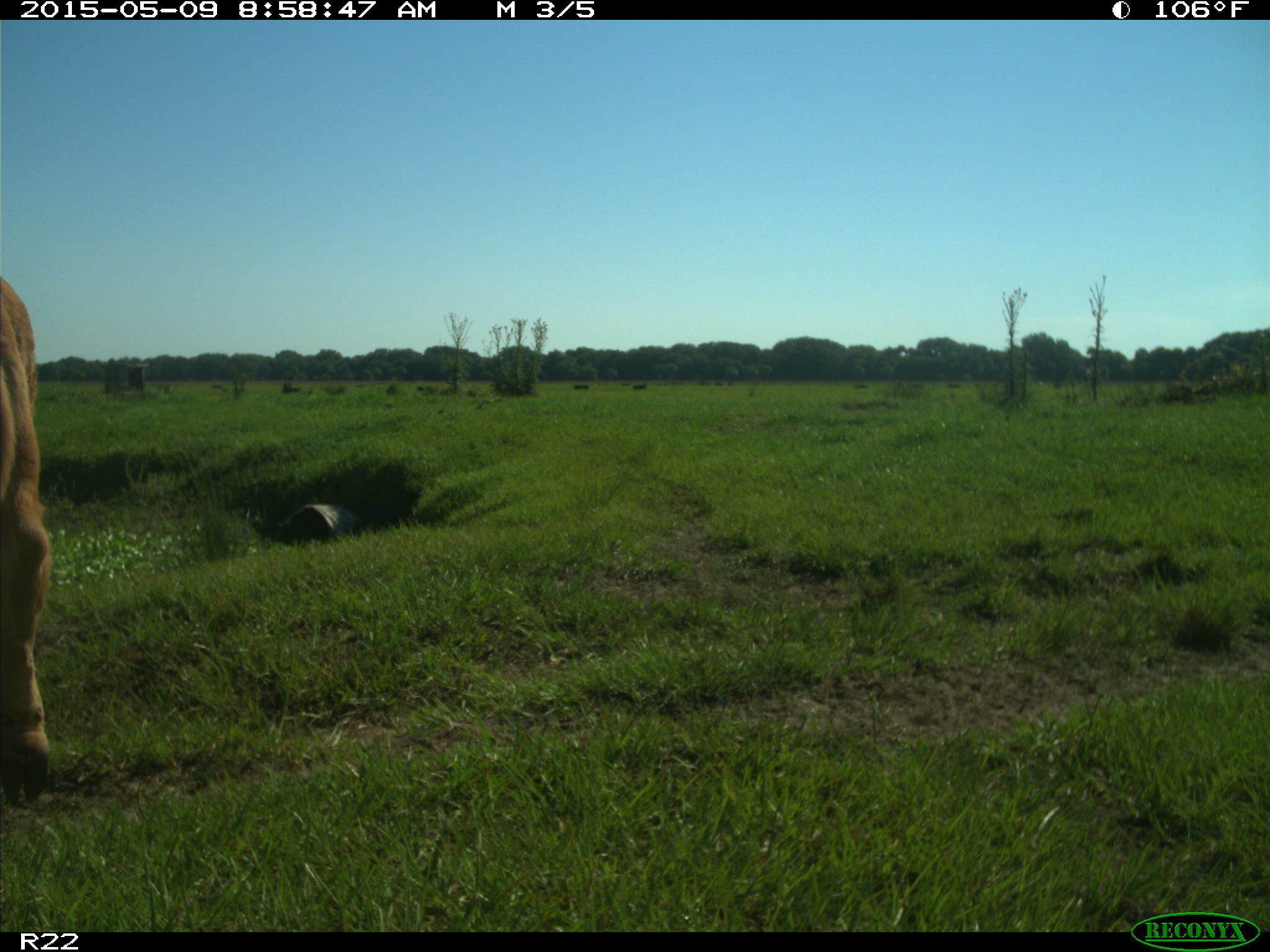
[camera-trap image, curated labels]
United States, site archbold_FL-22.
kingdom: Animalia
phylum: Chordata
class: Mammalia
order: Artiodactyla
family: Bovidae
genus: Bos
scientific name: Bos taurus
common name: domestic cow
Bos taurus (domestic cow).